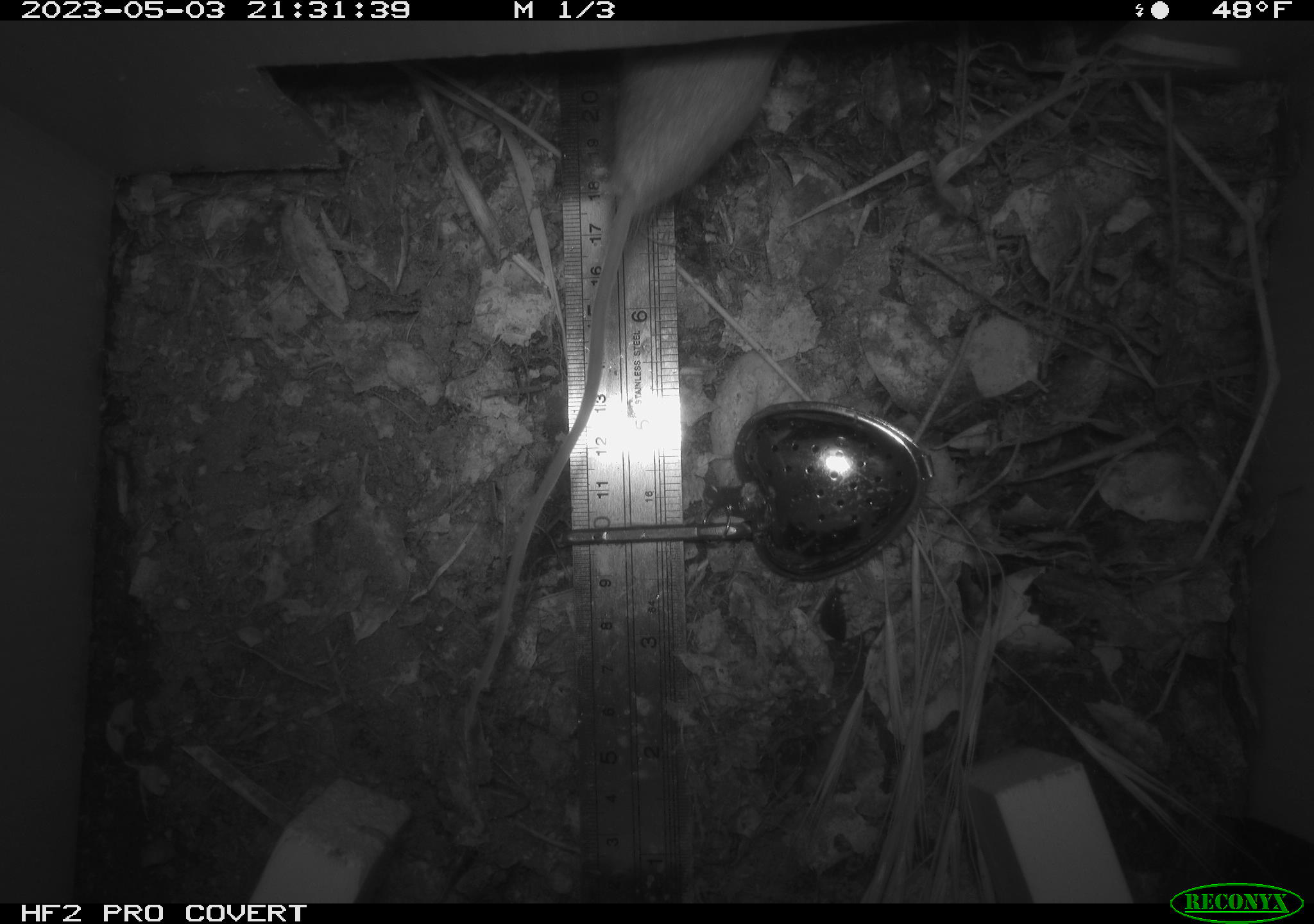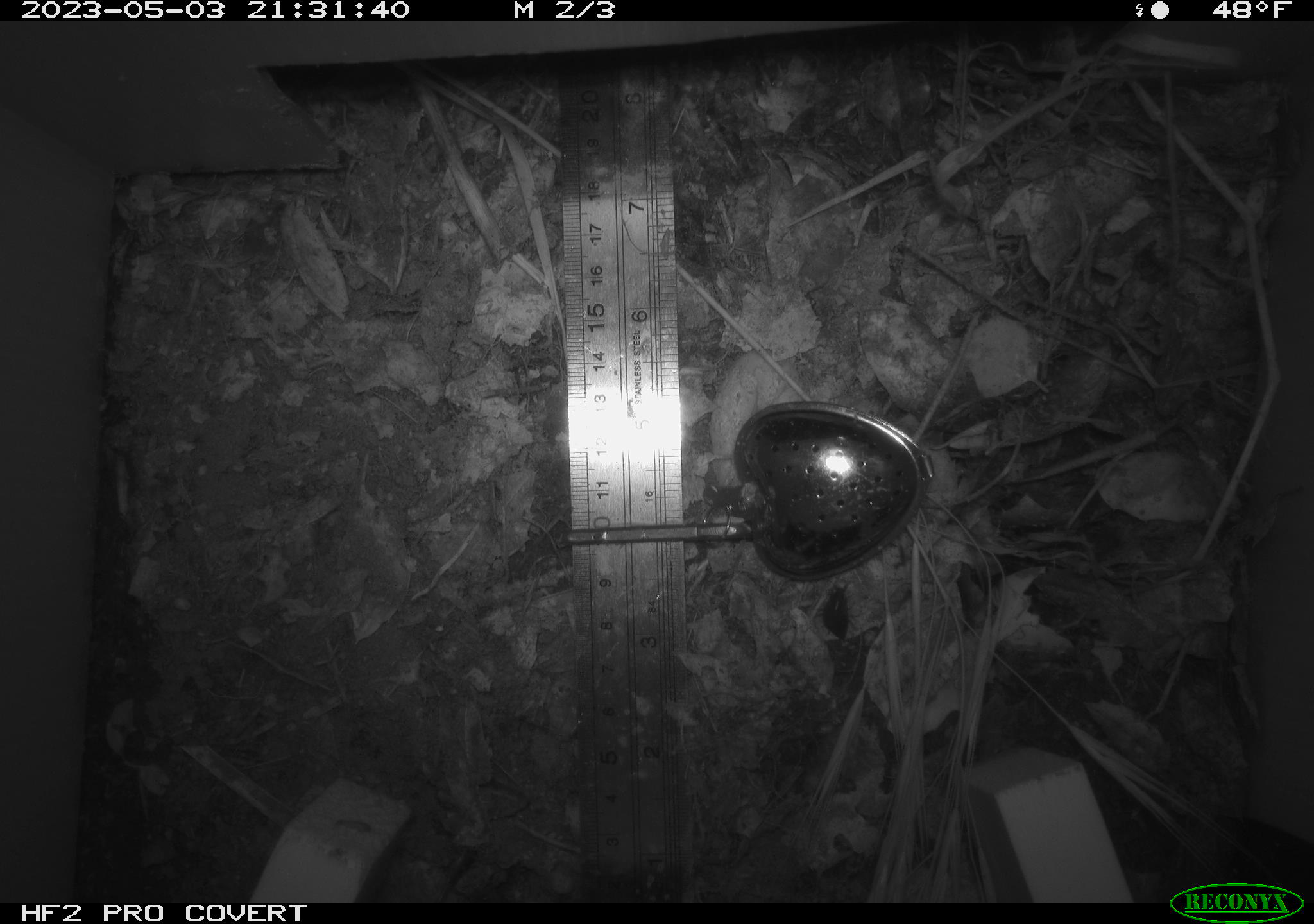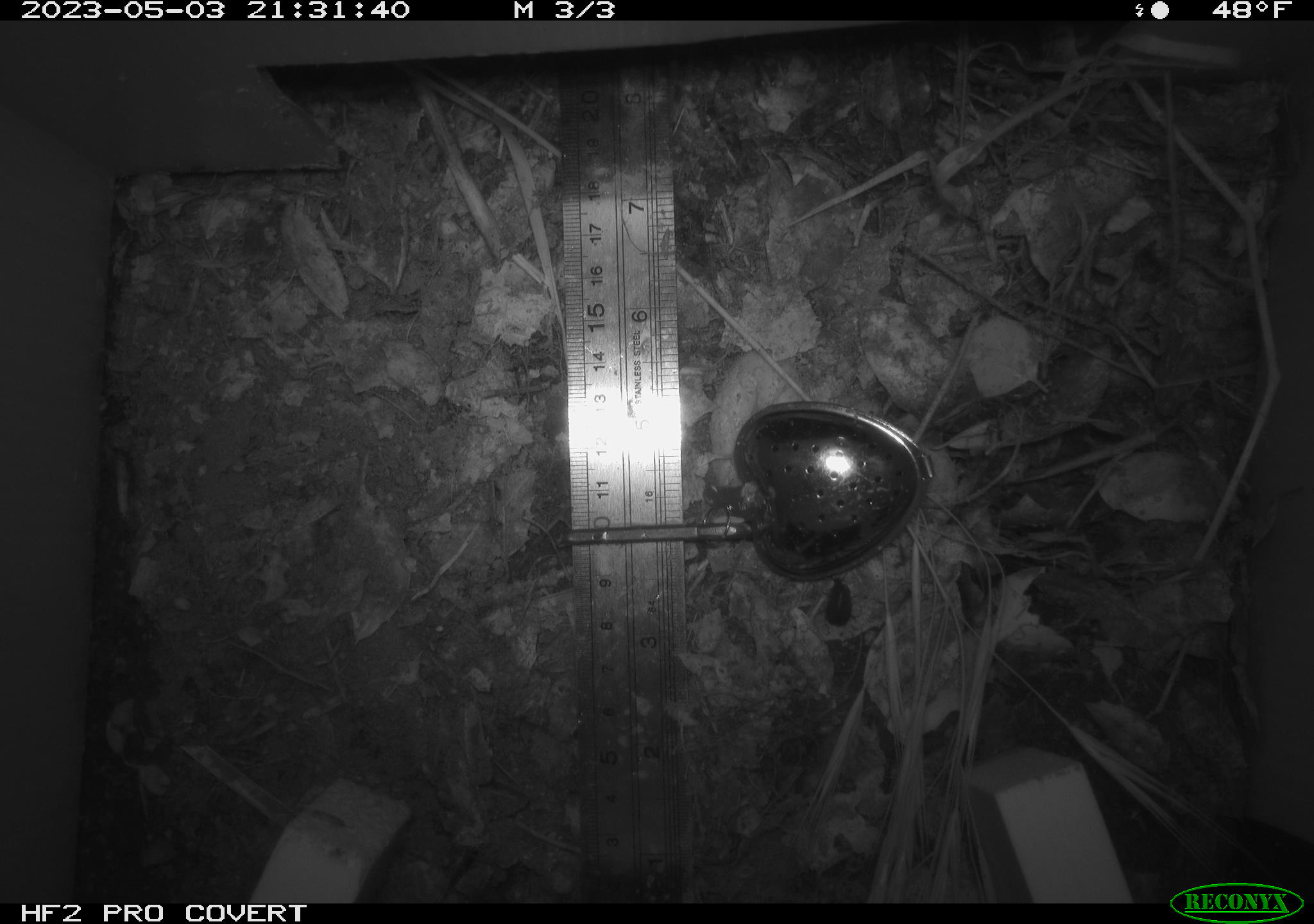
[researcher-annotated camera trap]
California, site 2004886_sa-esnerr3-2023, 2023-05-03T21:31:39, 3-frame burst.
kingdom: Animalia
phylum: Chordata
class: Mammalia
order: Rodentia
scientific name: Rodentia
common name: mouse species